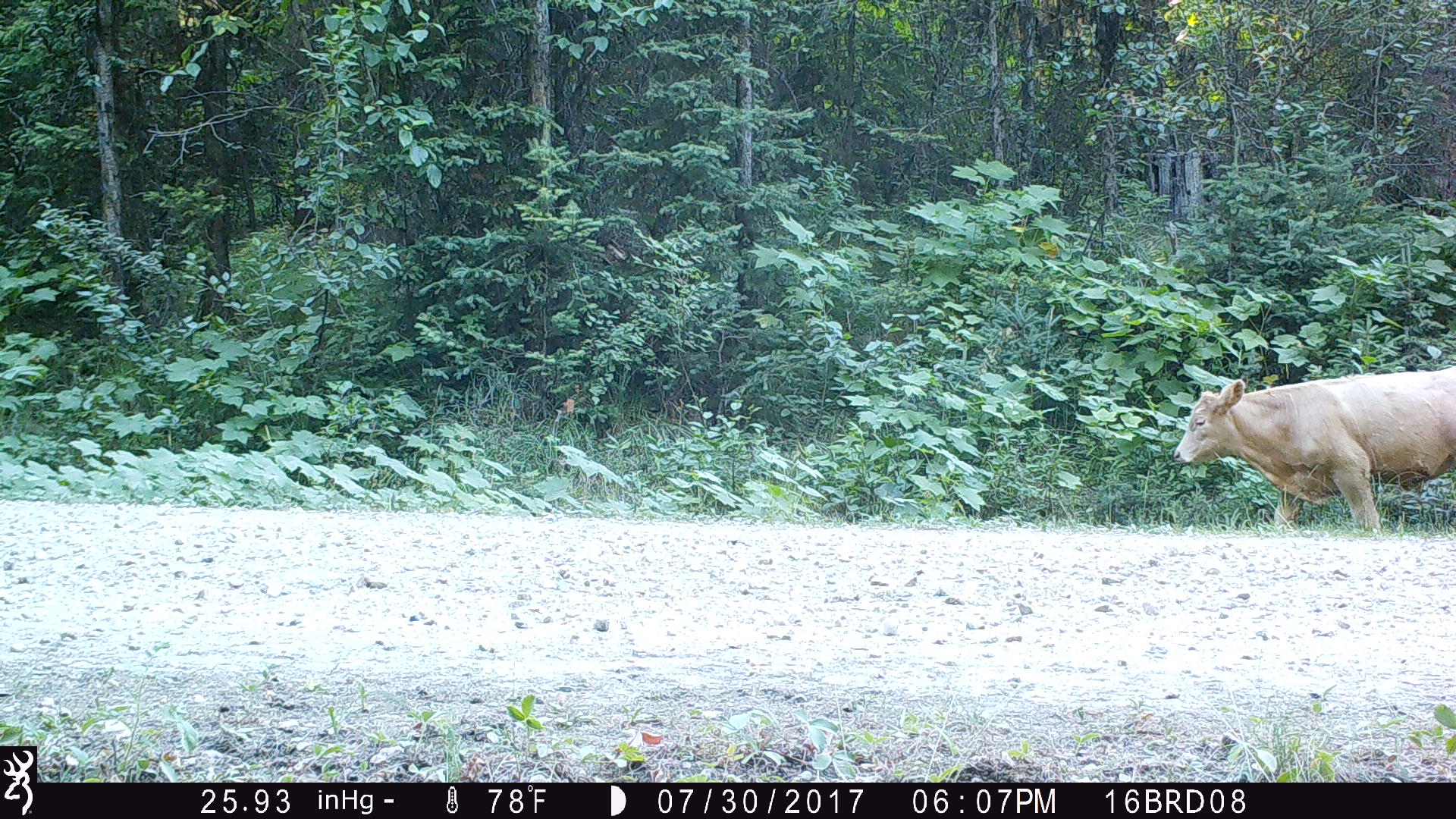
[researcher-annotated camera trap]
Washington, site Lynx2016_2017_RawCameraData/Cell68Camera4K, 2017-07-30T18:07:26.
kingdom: Animalia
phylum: Chordata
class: Mammalia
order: Artiodactyla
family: Bovidae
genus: Bos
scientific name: Bos taurus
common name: domestic cattle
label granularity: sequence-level